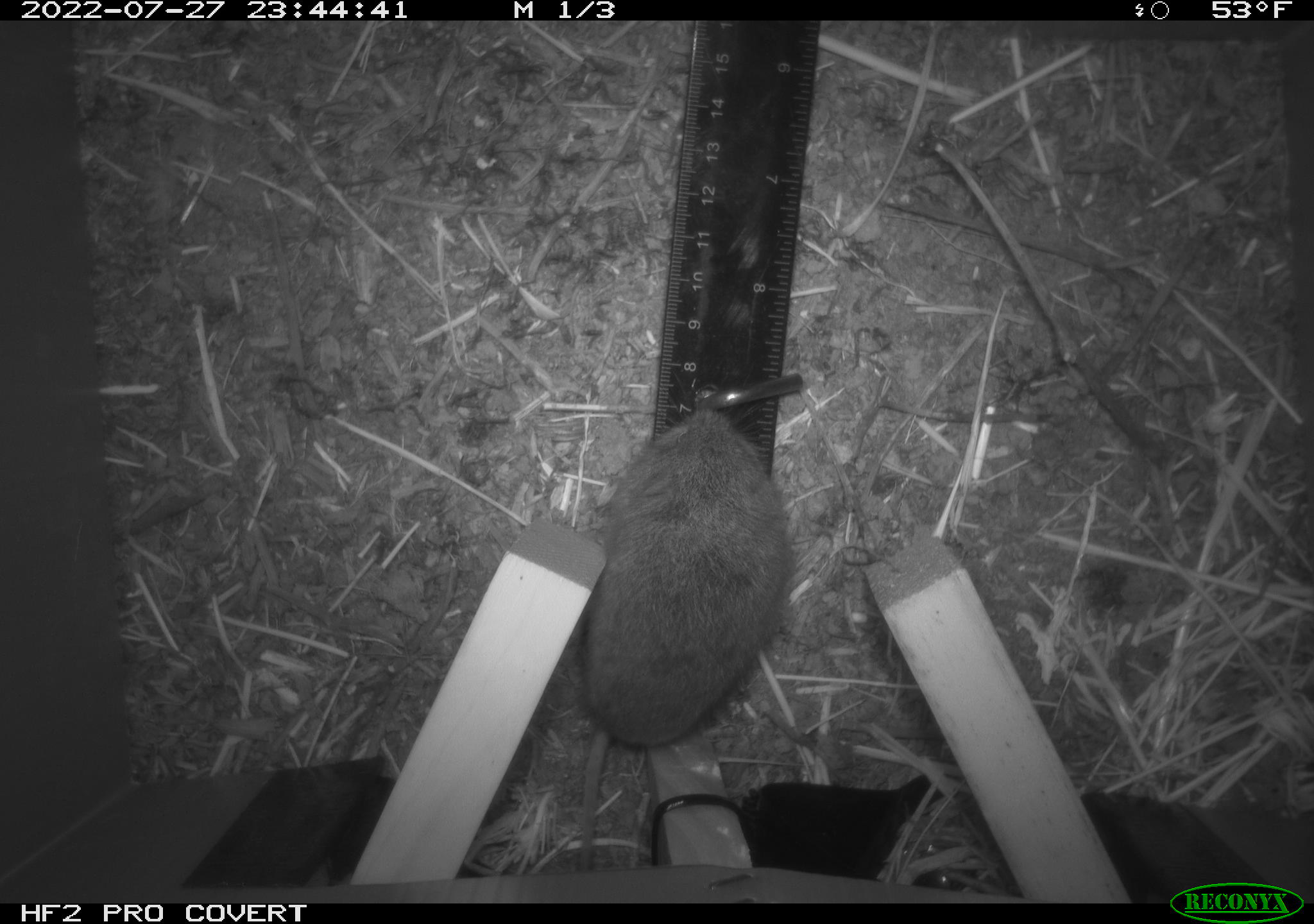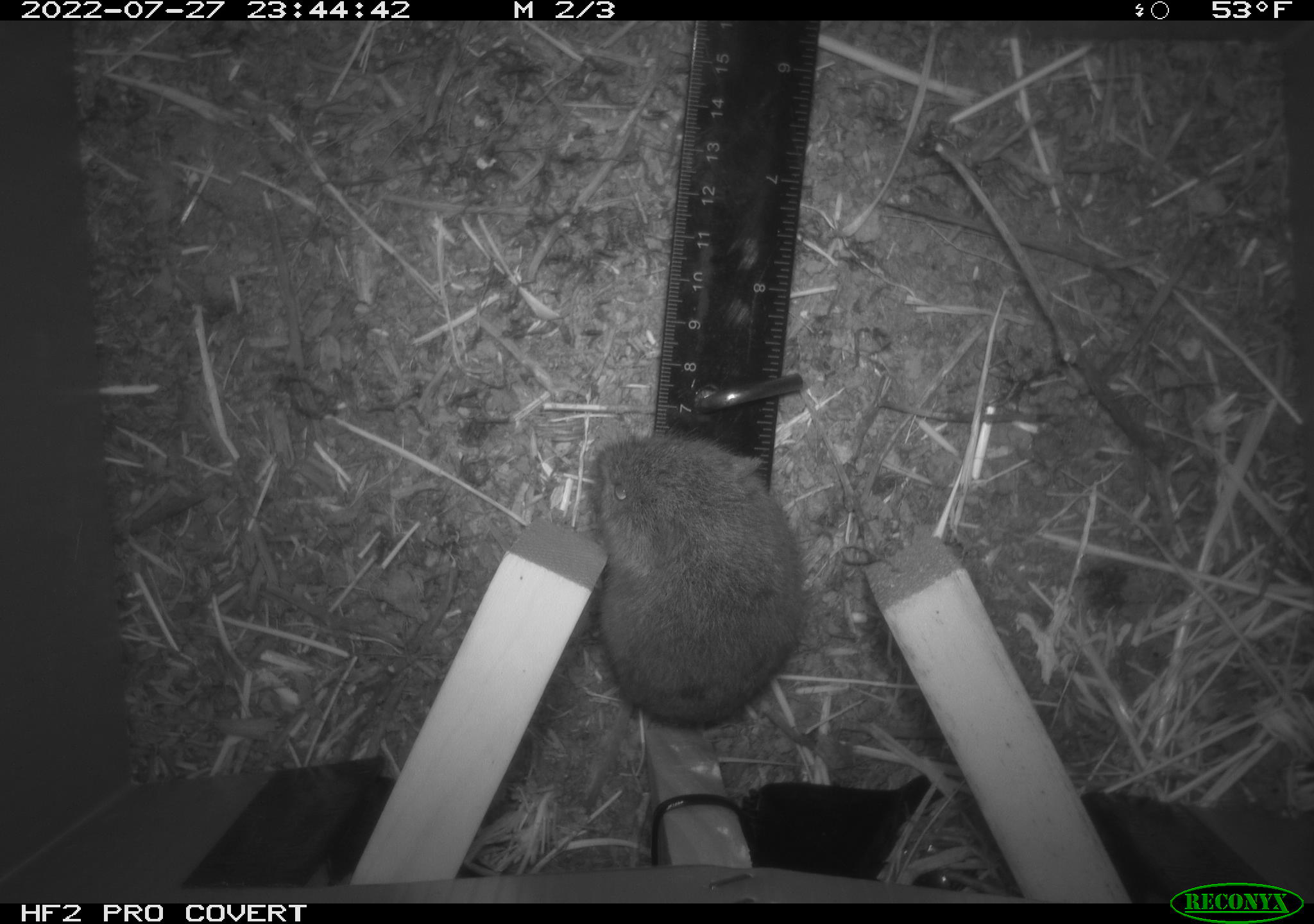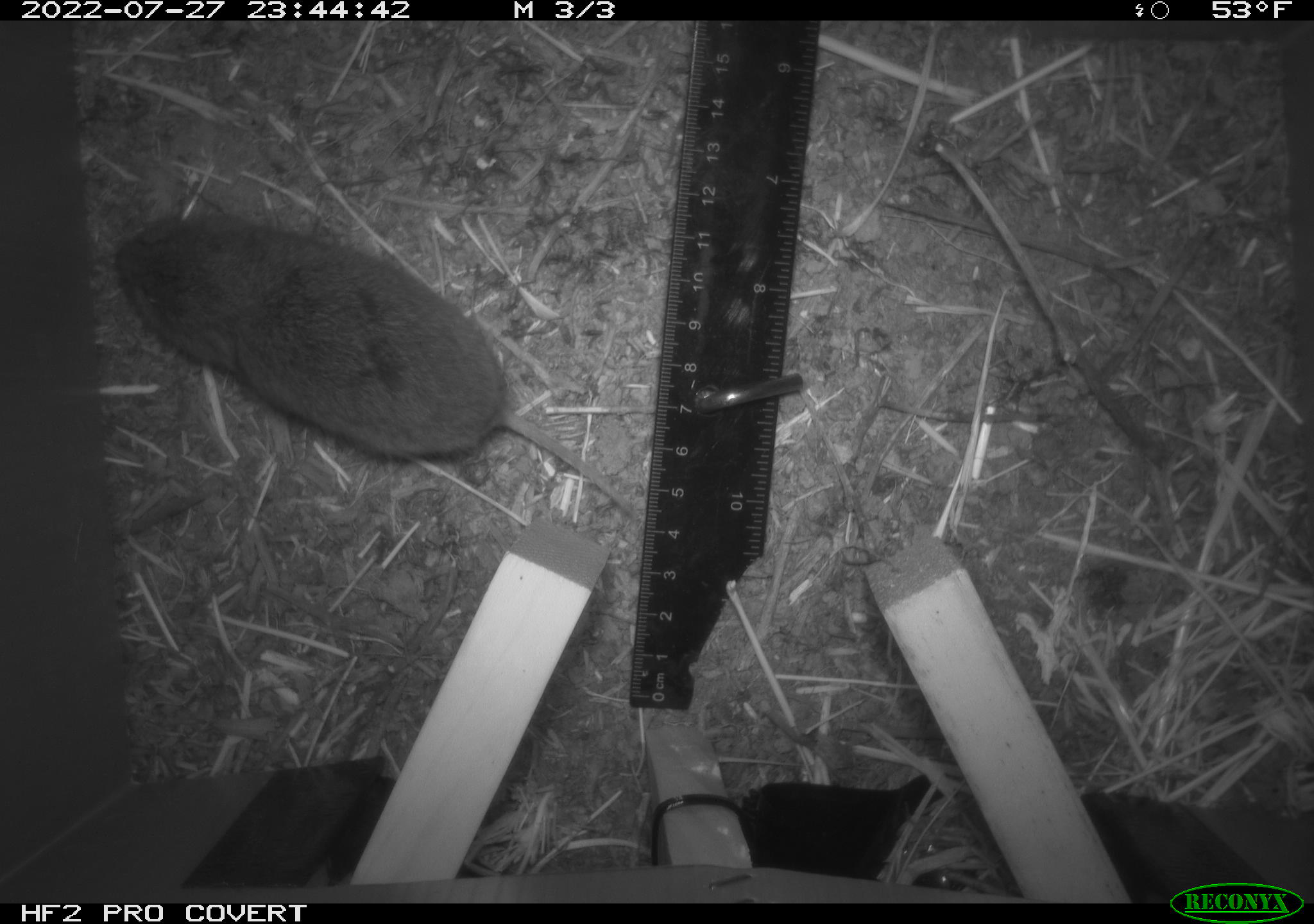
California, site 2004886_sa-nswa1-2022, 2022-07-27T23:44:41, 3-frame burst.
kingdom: Animalia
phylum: Chordata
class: Mammalia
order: Rodentia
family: Cricetidae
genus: Microtus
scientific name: Microtus californicus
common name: california vole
California vole (Microtus californicus).